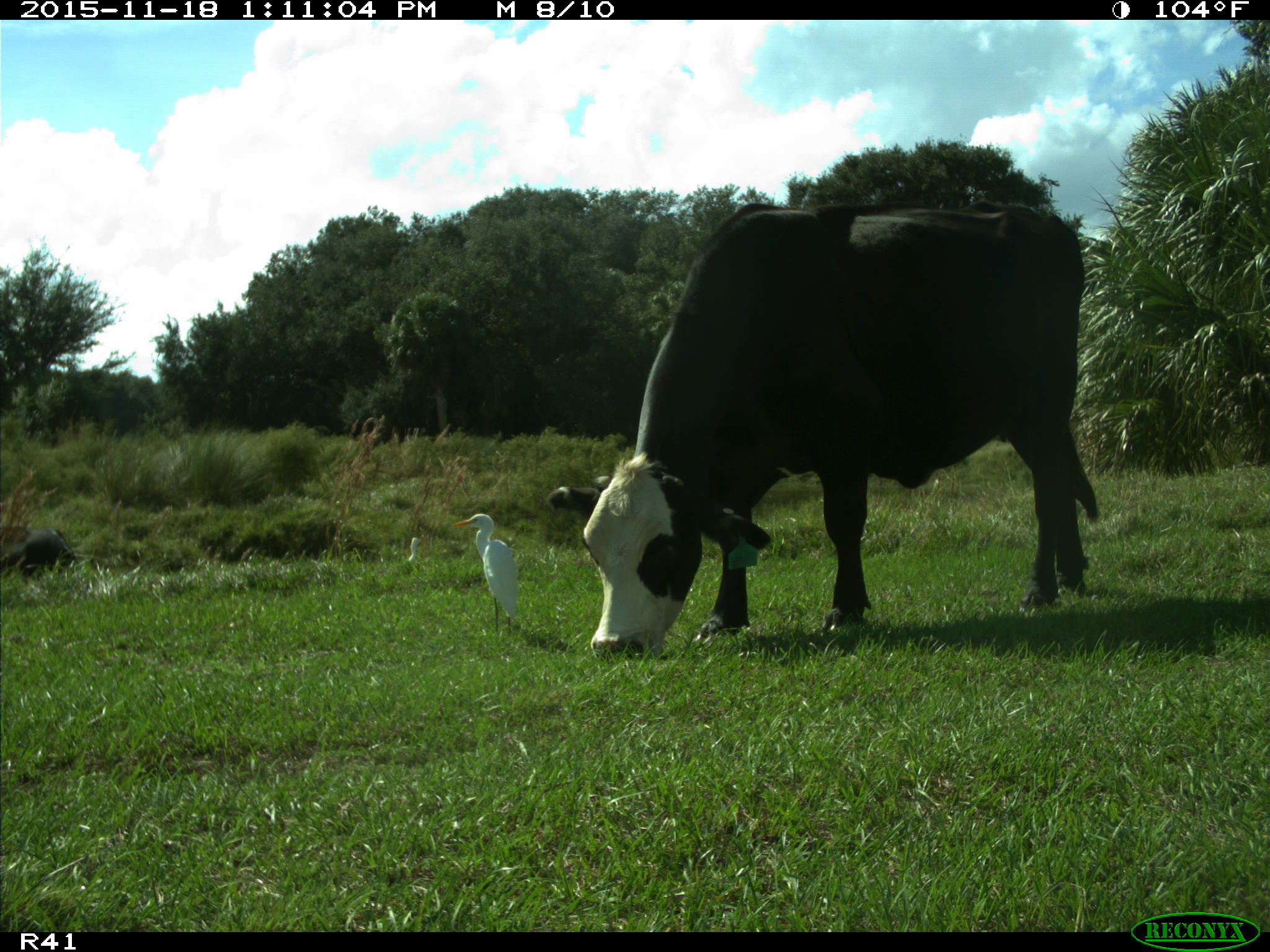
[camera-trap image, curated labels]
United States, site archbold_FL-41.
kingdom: Animalia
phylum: Chordata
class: Mammalia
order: Artiodactyla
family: Bovidae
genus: Bos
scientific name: Bos taurus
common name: domestic cow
Bos taurus (domestic cow).